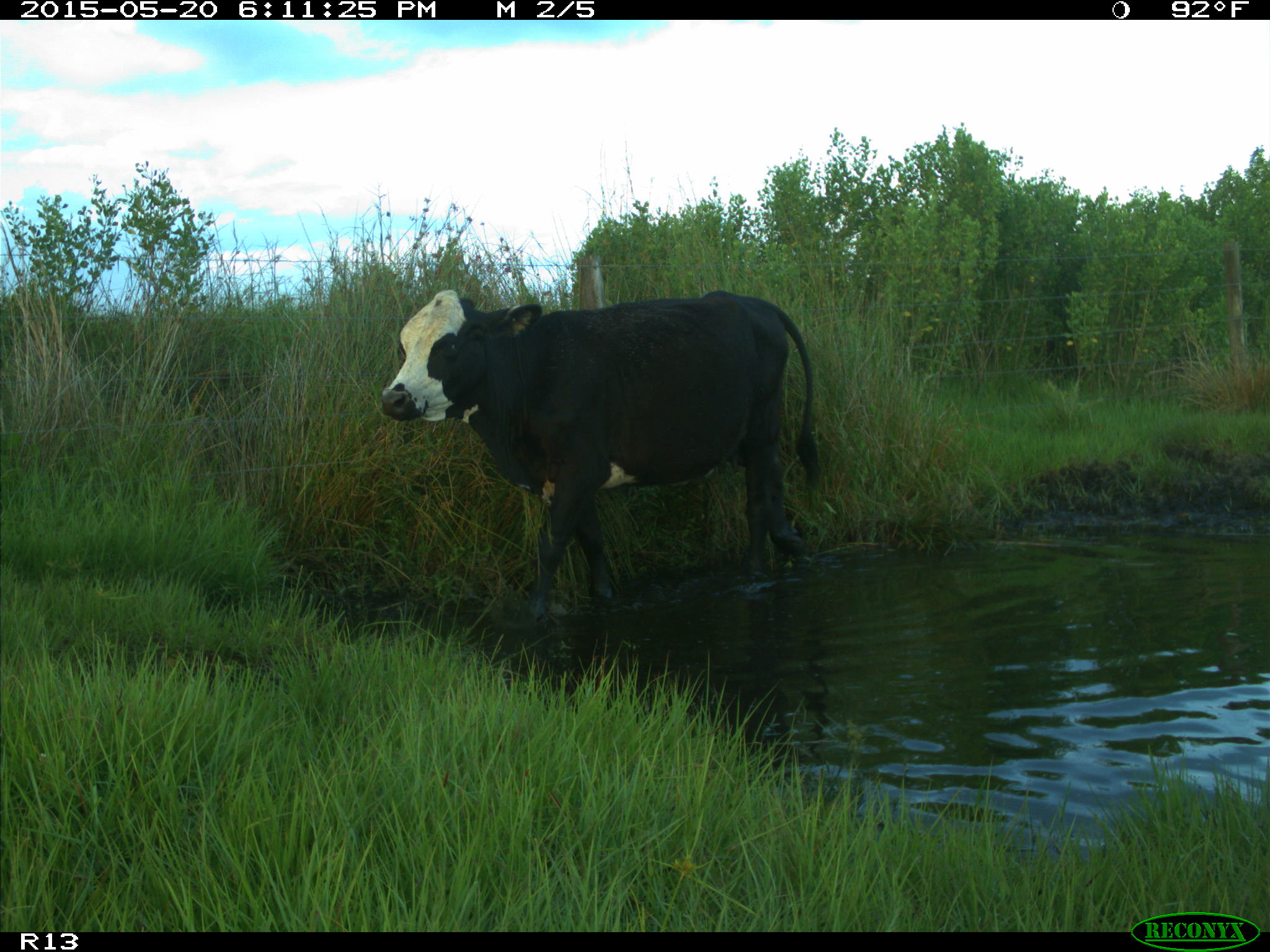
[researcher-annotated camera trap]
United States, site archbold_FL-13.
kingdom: Animalia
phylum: Chordata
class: Mammalia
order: Artiodactyla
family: Bovidae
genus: Bos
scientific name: Bos taurus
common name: domestic cow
Bos taurus (domestic cow).